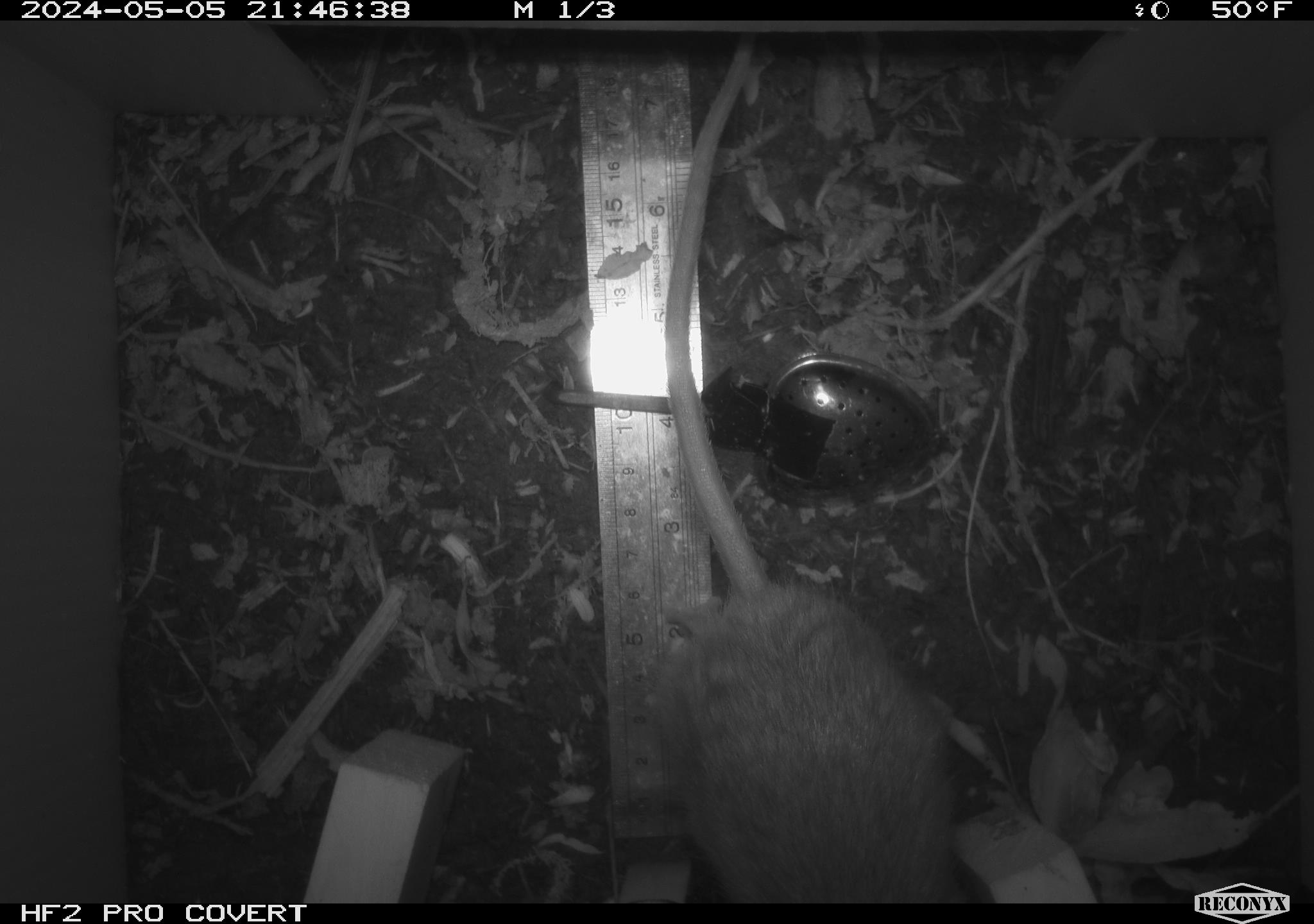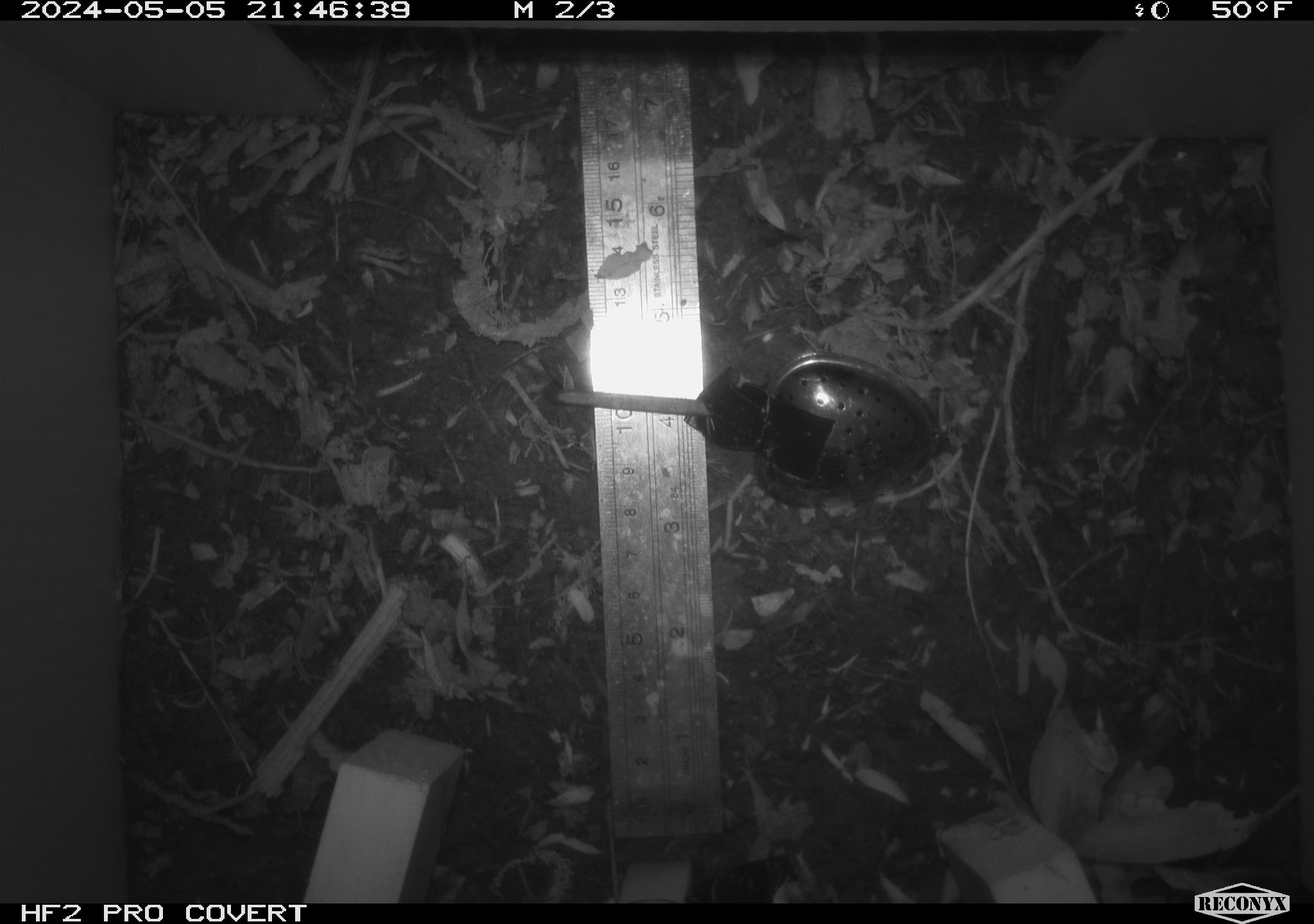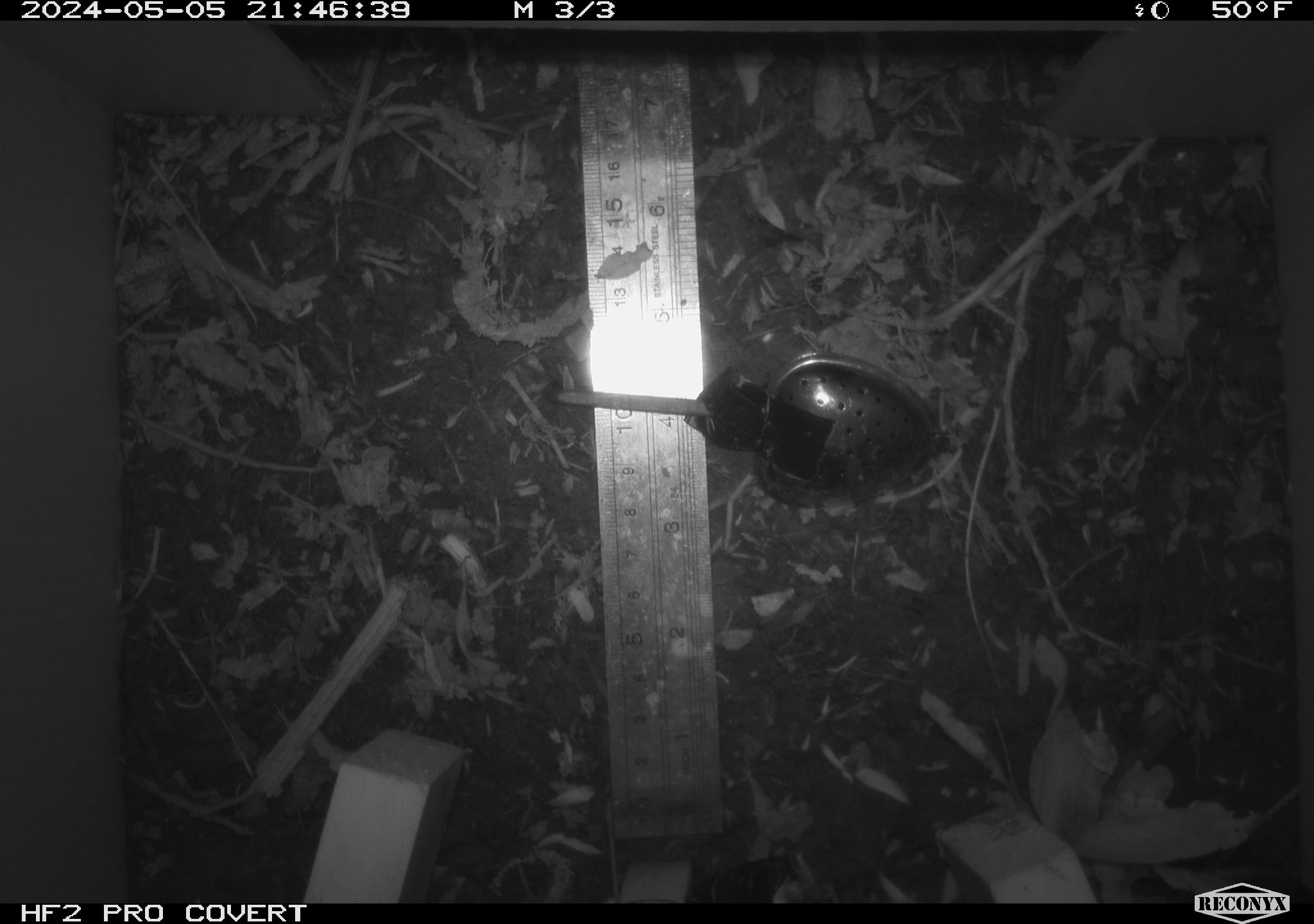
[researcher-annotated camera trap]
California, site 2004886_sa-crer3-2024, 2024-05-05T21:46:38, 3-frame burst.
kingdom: Animalia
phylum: Chordata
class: Mammalia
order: Rodentia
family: Muridae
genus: Rattus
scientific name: Rattus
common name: rat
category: rattus species